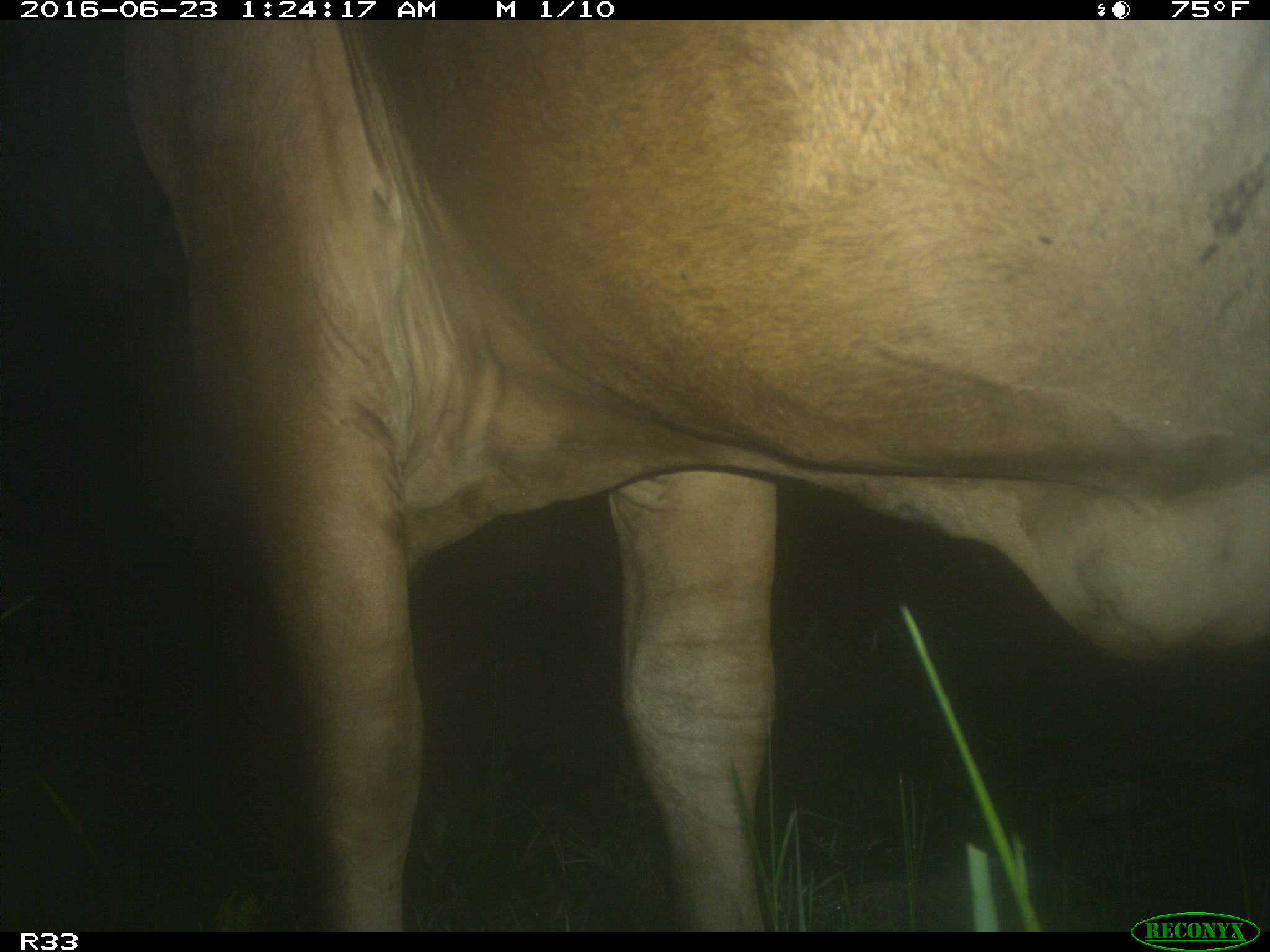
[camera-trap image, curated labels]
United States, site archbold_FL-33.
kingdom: Animalia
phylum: Chordata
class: Mammalia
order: Artiodactyla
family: Bovidae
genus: Bos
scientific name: Bos taurus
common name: domestic cow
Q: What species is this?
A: Bos taurus (domestic cow).